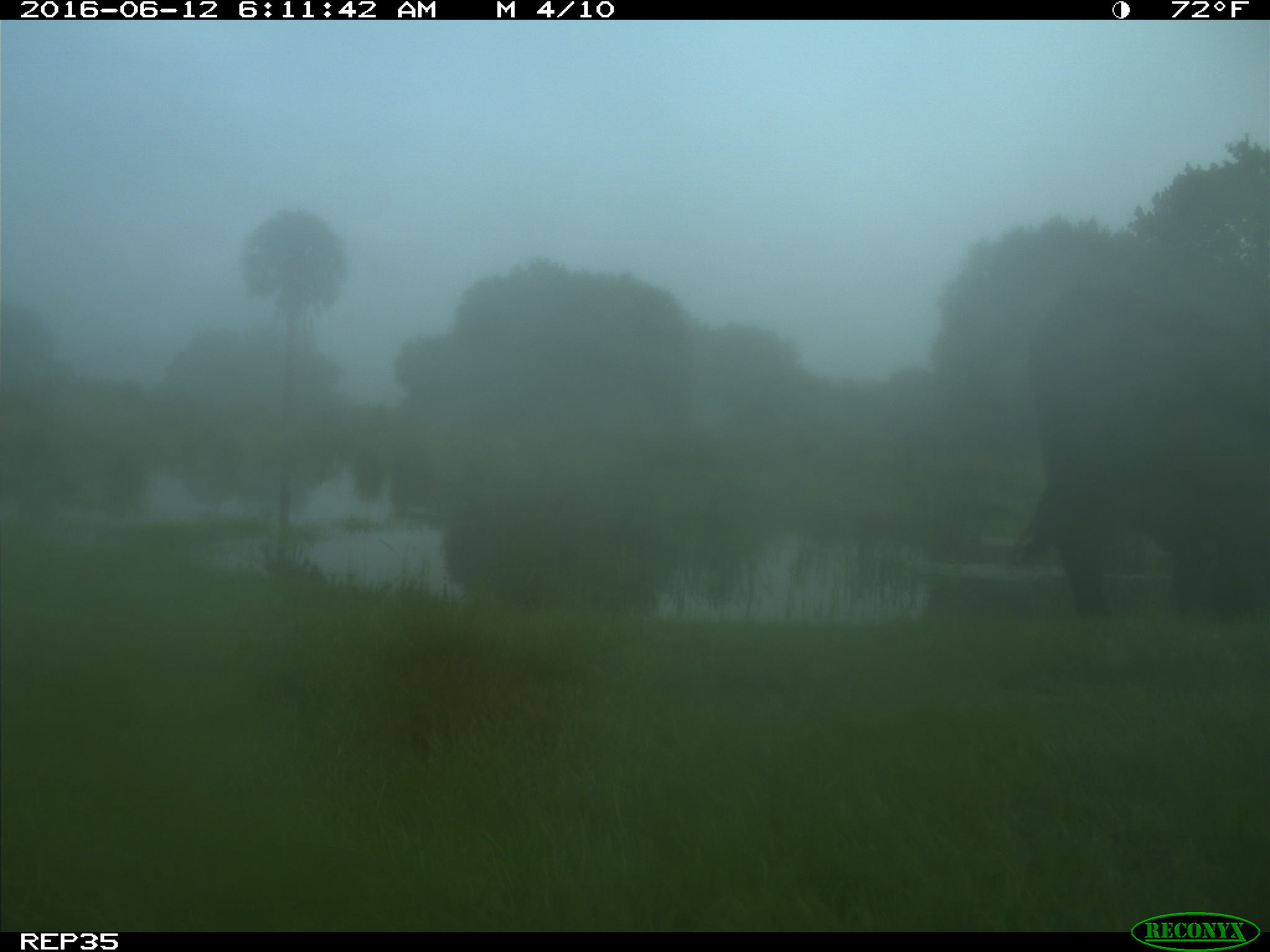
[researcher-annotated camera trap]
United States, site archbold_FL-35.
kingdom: Animalia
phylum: Chordata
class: Mammalia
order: Artiodactyla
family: Bovidae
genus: Bos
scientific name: Bos taurus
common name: domestic cow